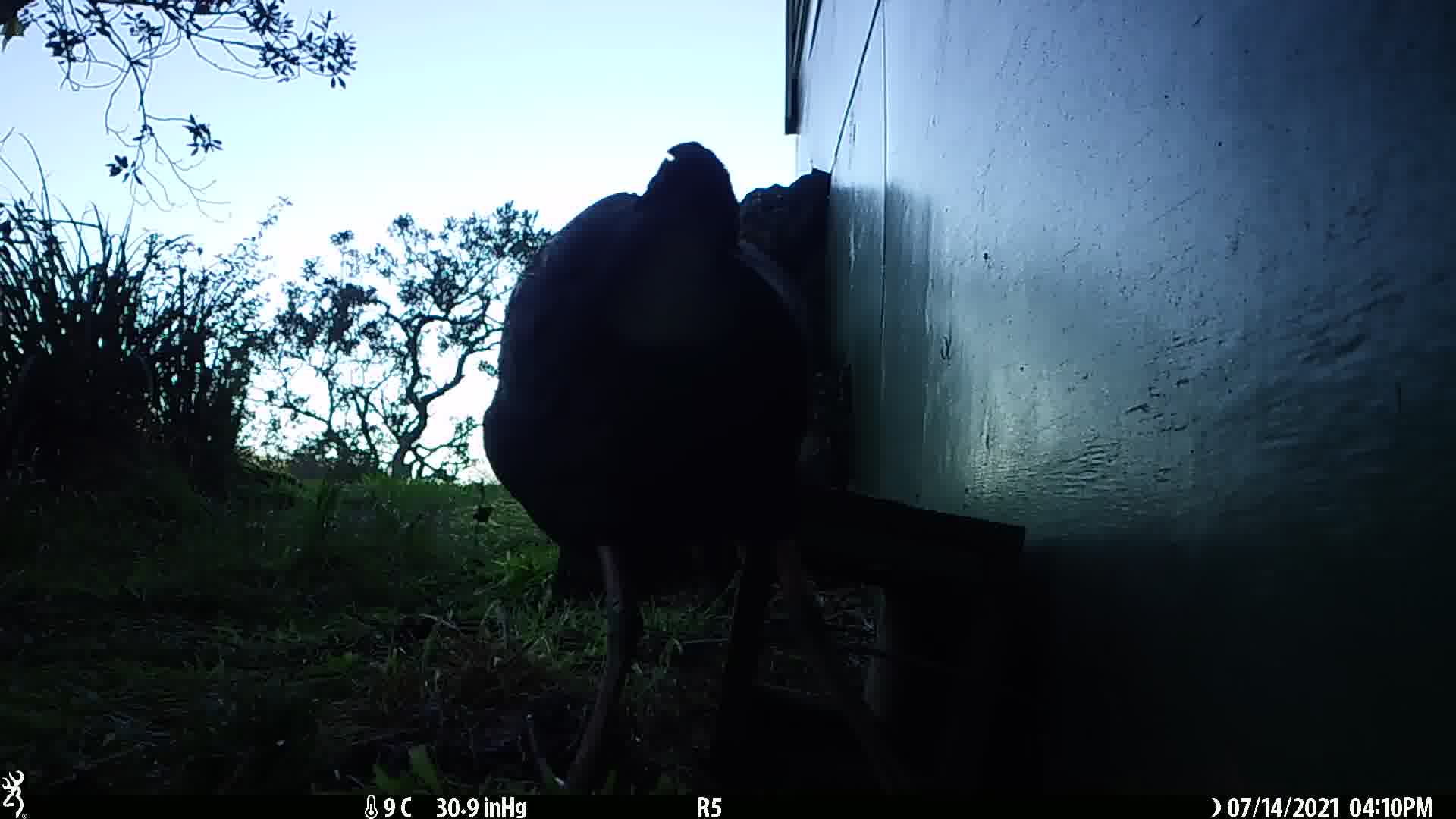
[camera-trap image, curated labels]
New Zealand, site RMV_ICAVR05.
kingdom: Animalia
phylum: Chordata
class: Aves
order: Gruiformes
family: Rallidae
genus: Porphyrio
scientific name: Porphyrio melanotus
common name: australasian swamphen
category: pukeko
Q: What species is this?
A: Pukeko (australasian swamphen) (Porphyrio melanotus).